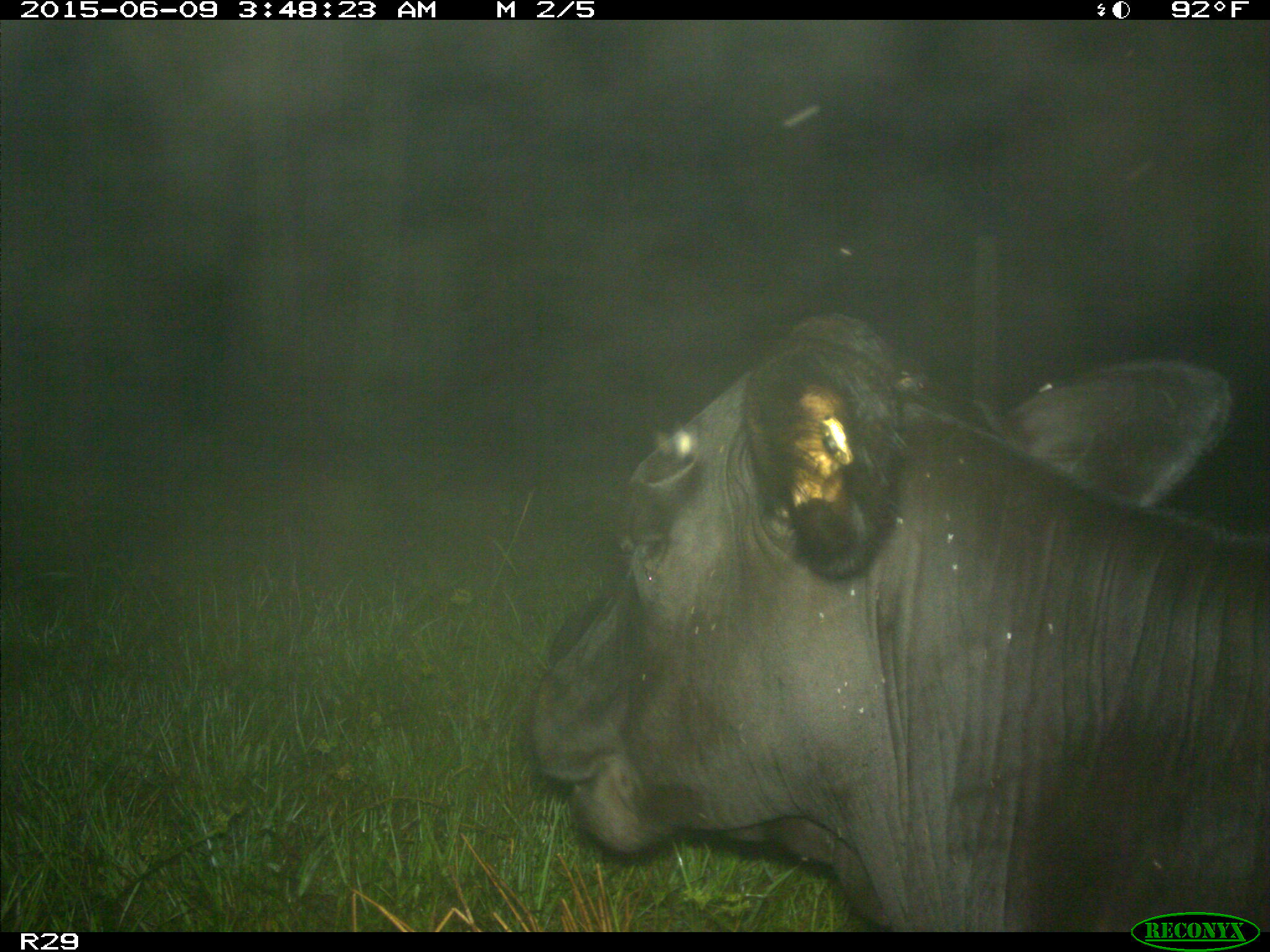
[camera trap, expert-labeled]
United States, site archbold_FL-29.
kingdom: Animalia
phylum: Chordata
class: Mammalia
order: Artiodactyla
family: Bovidae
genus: Bos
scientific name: Bos taurus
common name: domestic cow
Bos taurus (domestic cow).